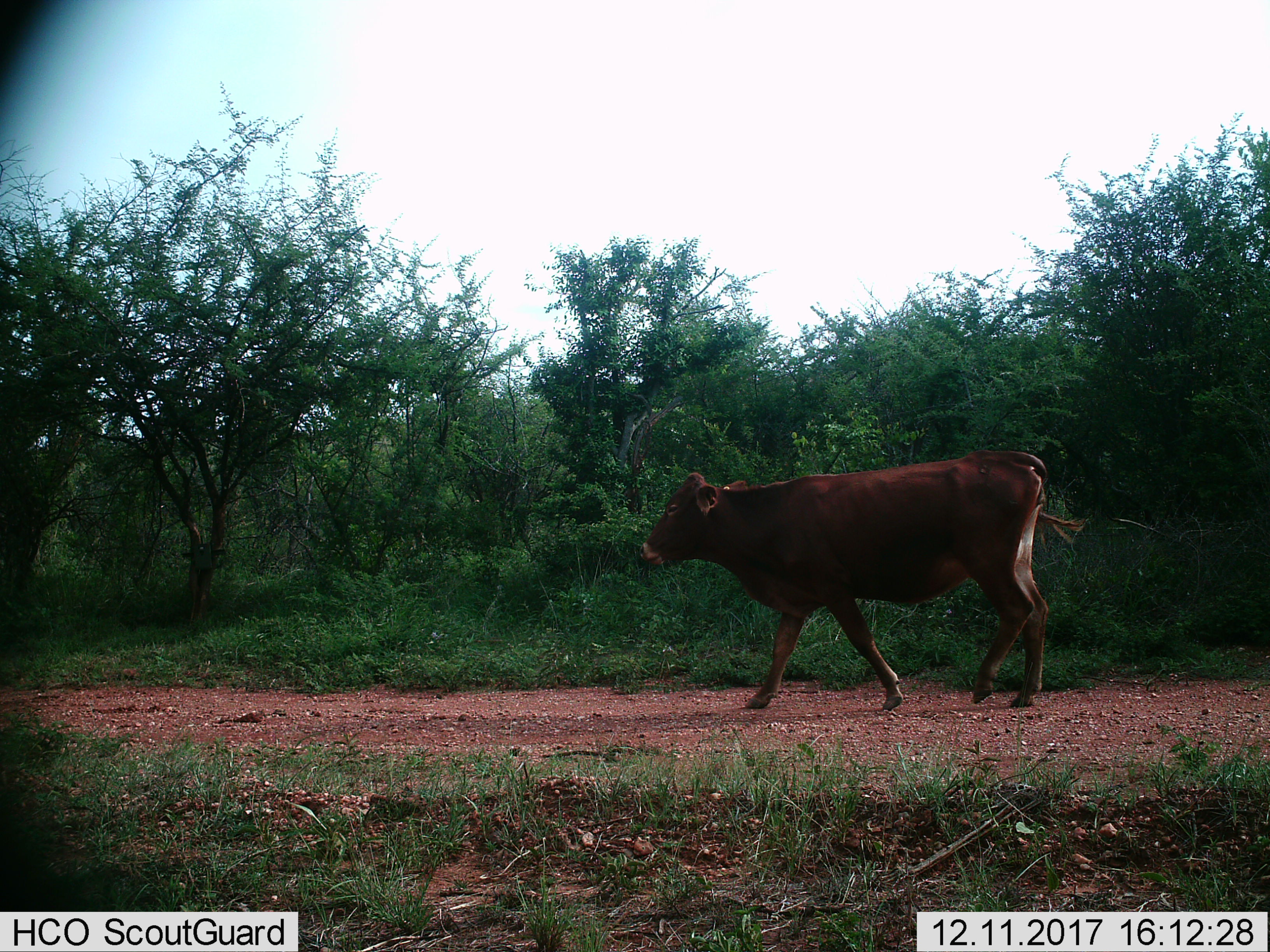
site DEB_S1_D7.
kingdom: Animalia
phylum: Chordata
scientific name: Vertebrata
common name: domestic animal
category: domesticanimal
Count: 1.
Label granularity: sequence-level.